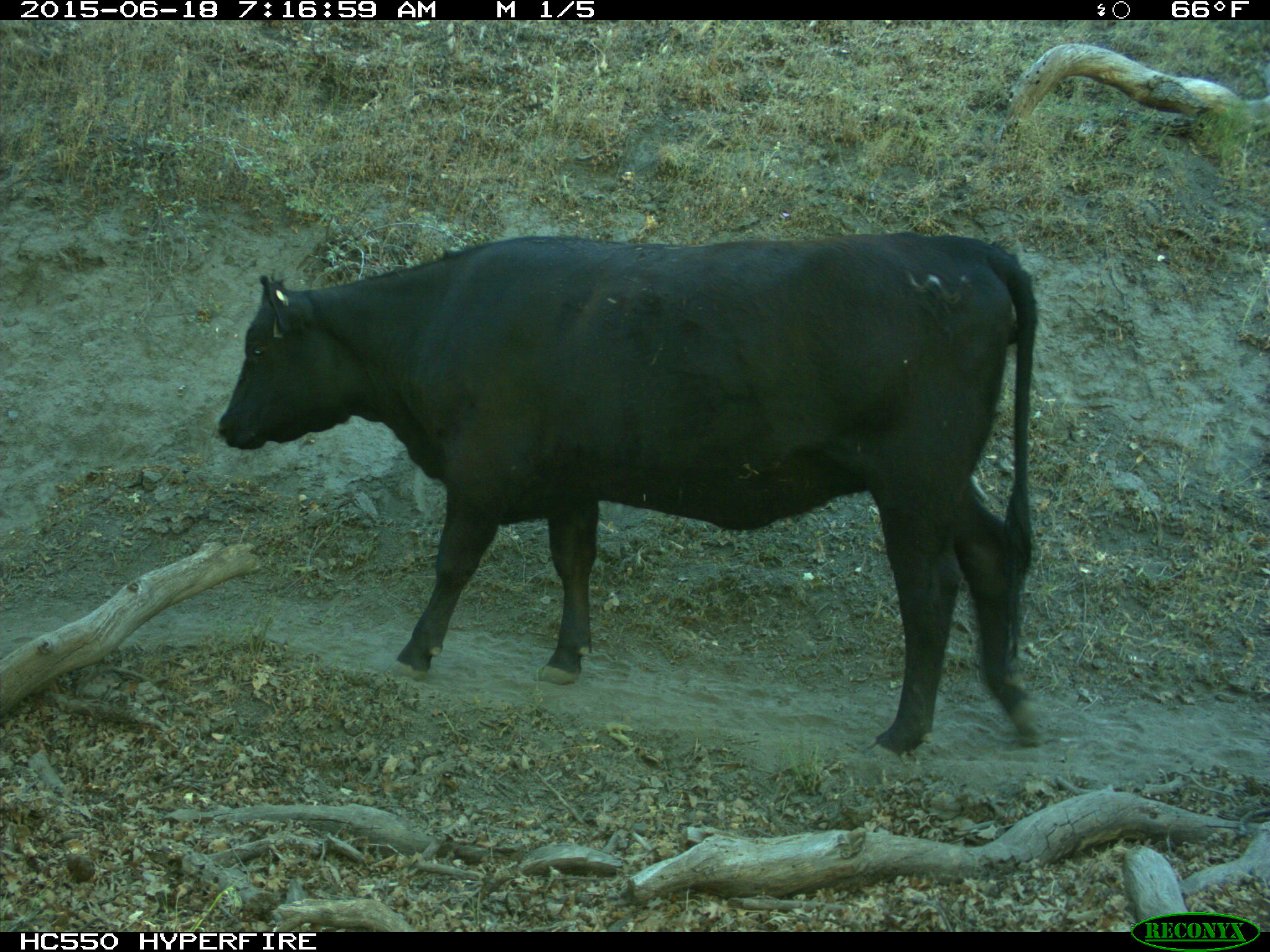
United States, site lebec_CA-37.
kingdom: Animalia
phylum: Chordata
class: Mammalia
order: Artiodactyla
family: Bovidae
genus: Bos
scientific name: Bos taurus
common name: domestic cow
Bos taurus (domestic cow).